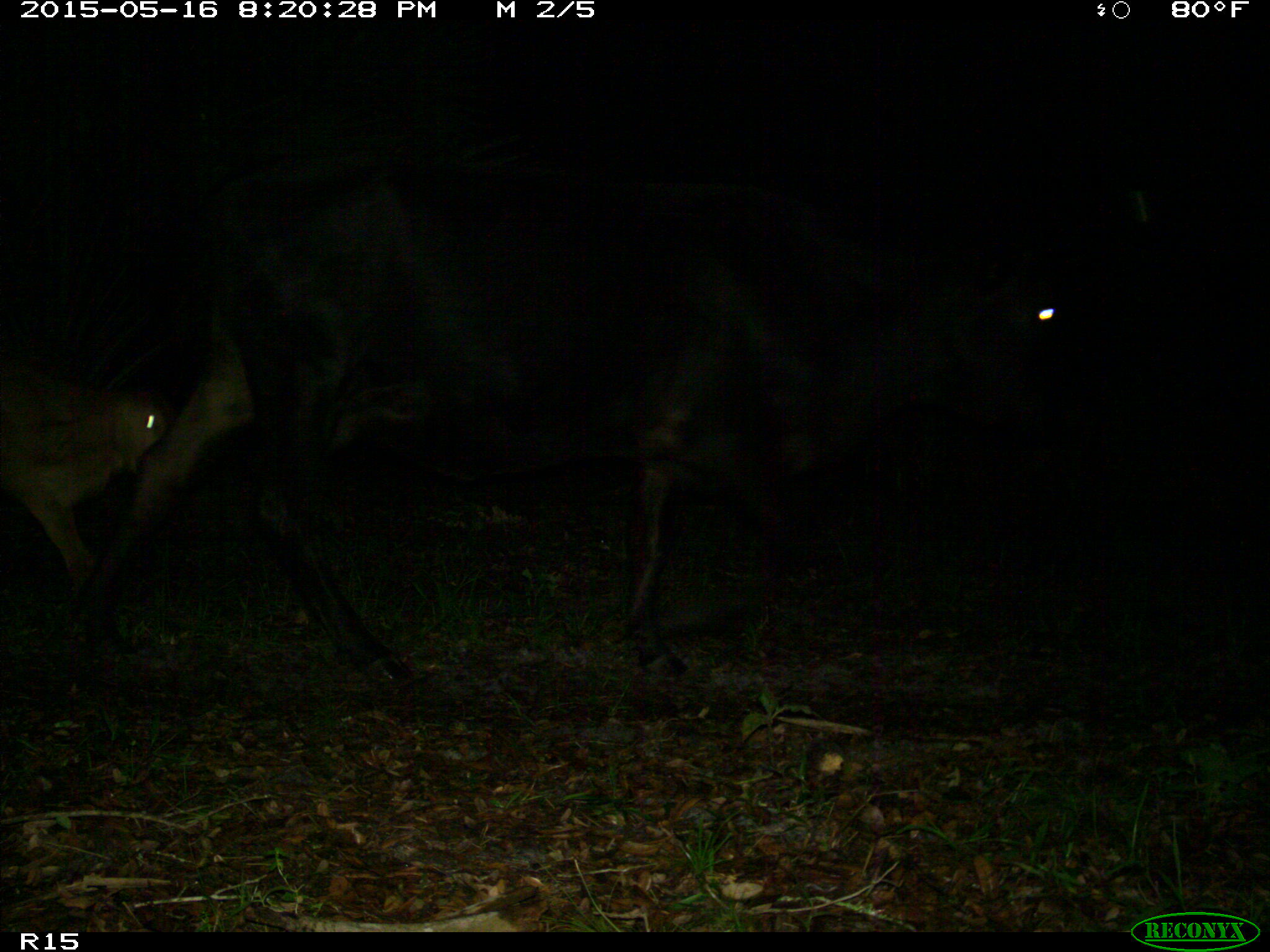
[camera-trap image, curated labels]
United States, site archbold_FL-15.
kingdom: Animalia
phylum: Chordata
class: Mammalia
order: Artiodactyla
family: Bovidae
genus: Bos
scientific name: Bos taurus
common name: domestic cow